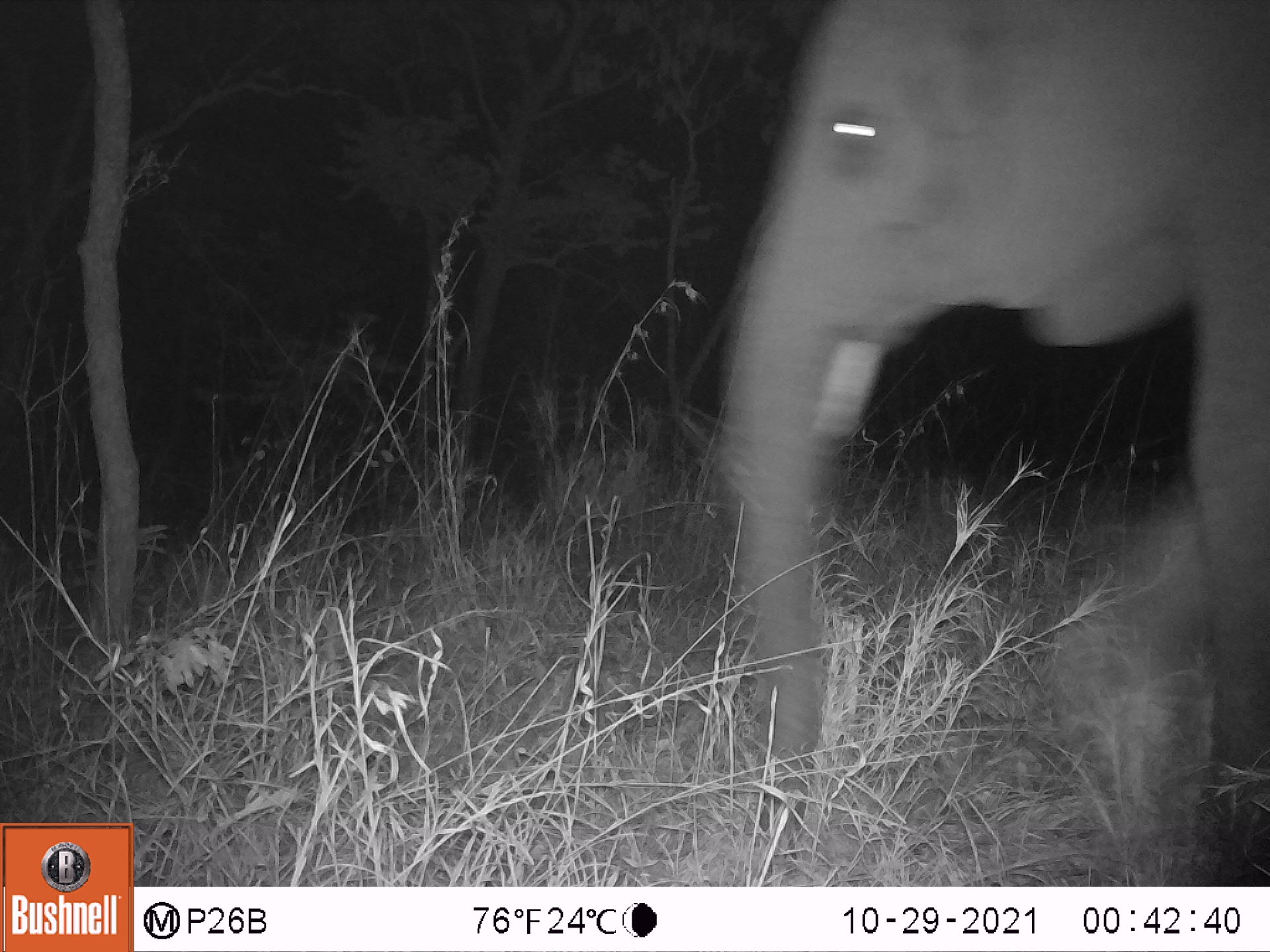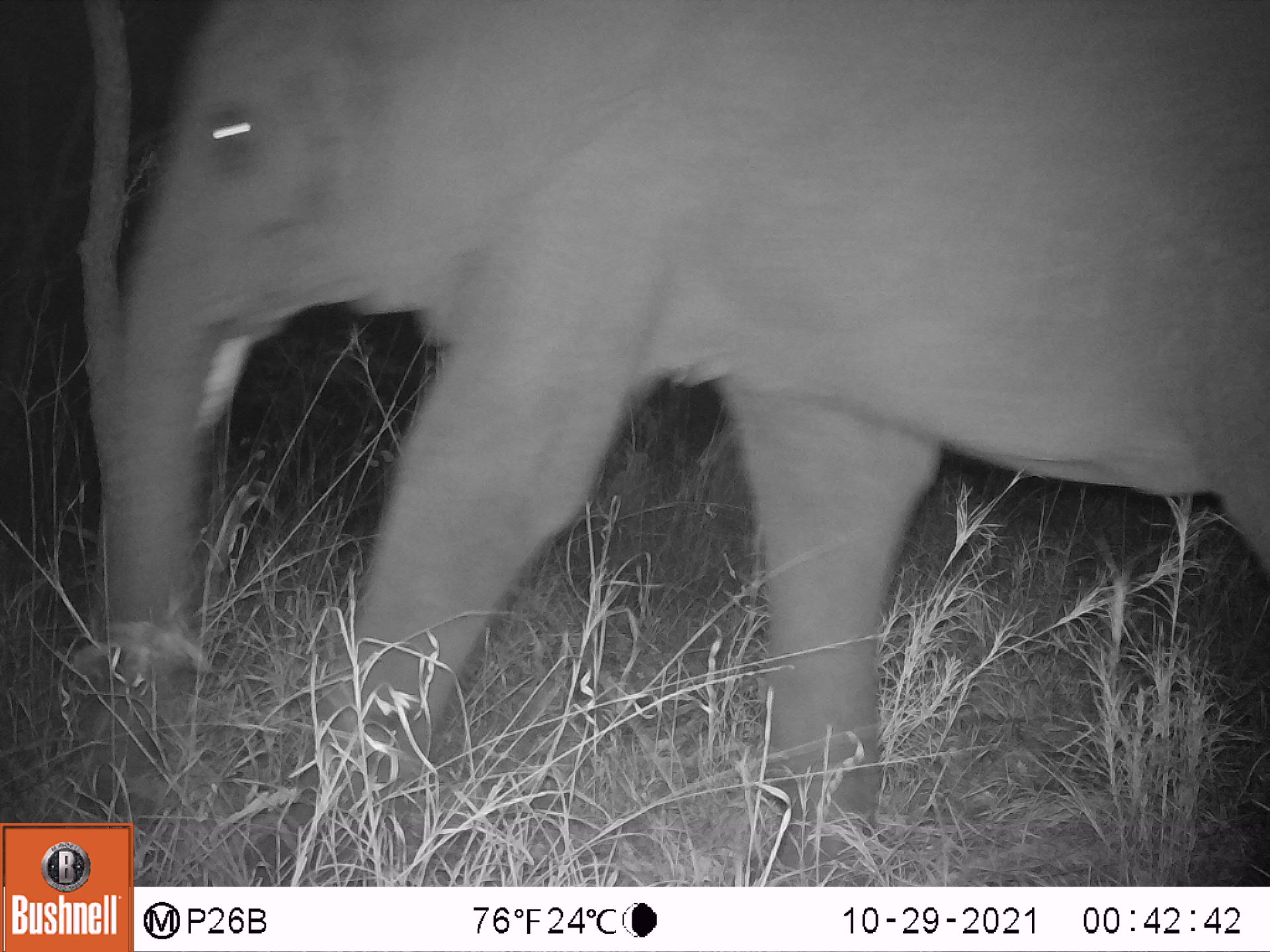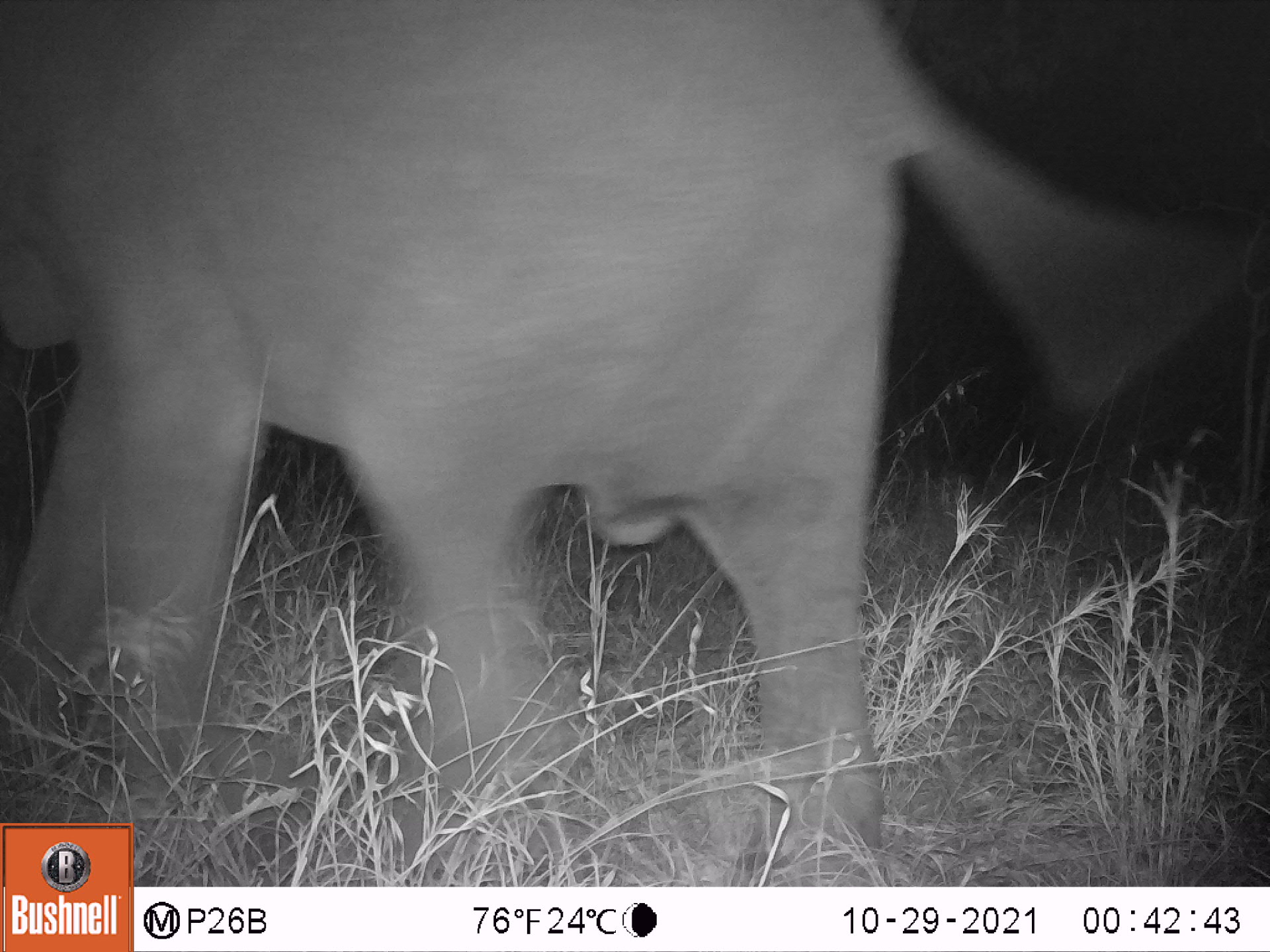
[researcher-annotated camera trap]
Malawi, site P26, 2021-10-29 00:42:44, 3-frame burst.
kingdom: Animalia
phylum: Chordata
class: Mammalia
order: Proboscidea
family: Elephantidae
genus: Loxodonta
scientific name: Loxodonta africana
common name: african savanna elephant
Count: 1.